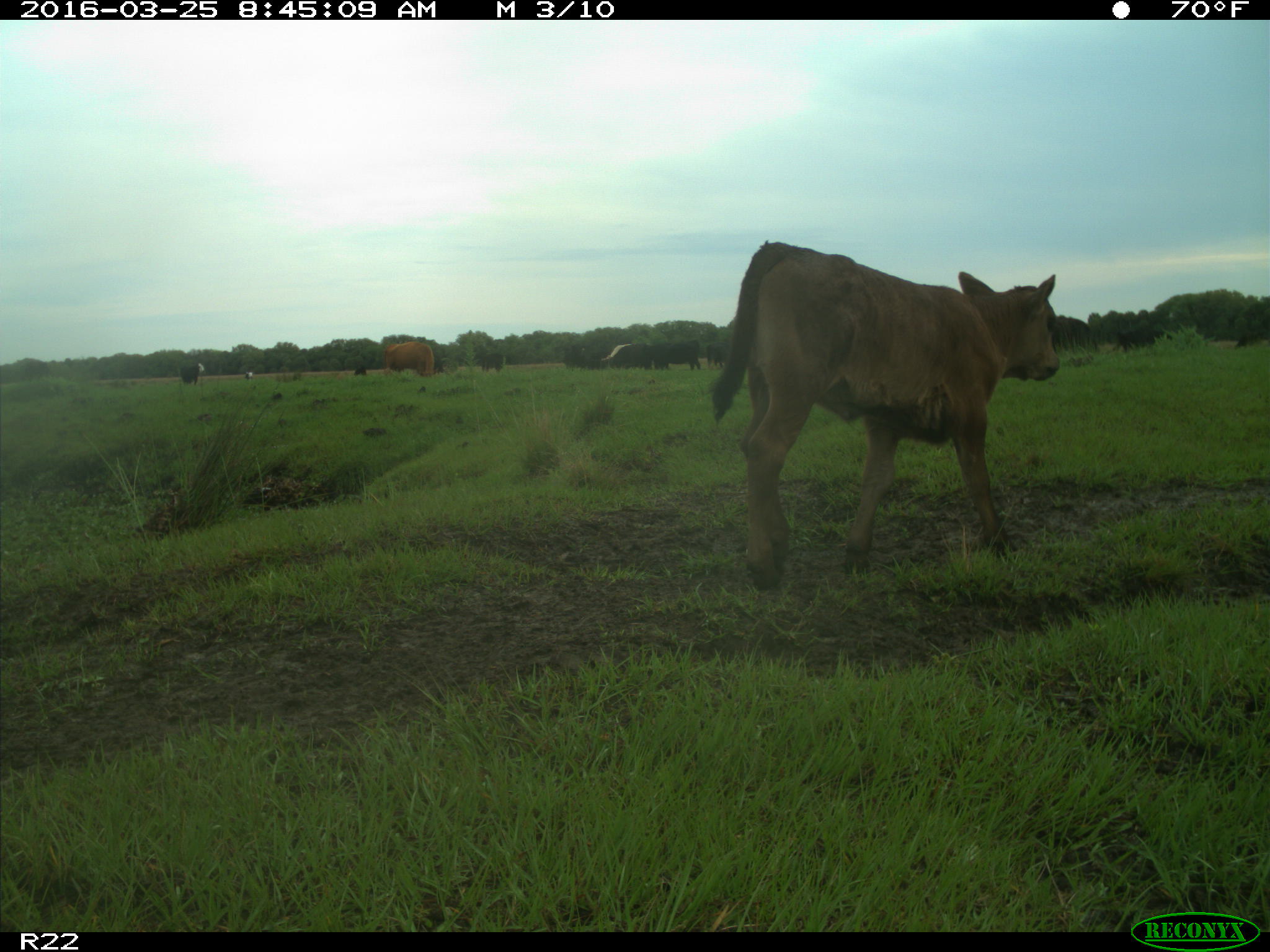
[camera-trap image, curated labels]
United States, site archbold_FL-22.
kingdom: Animalia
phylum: Chordata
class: Mammalia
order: Artiodactyla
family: Bovidae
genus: Bos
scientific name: Bos taurus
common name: domestic cow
Bos taurus (domestic cow).